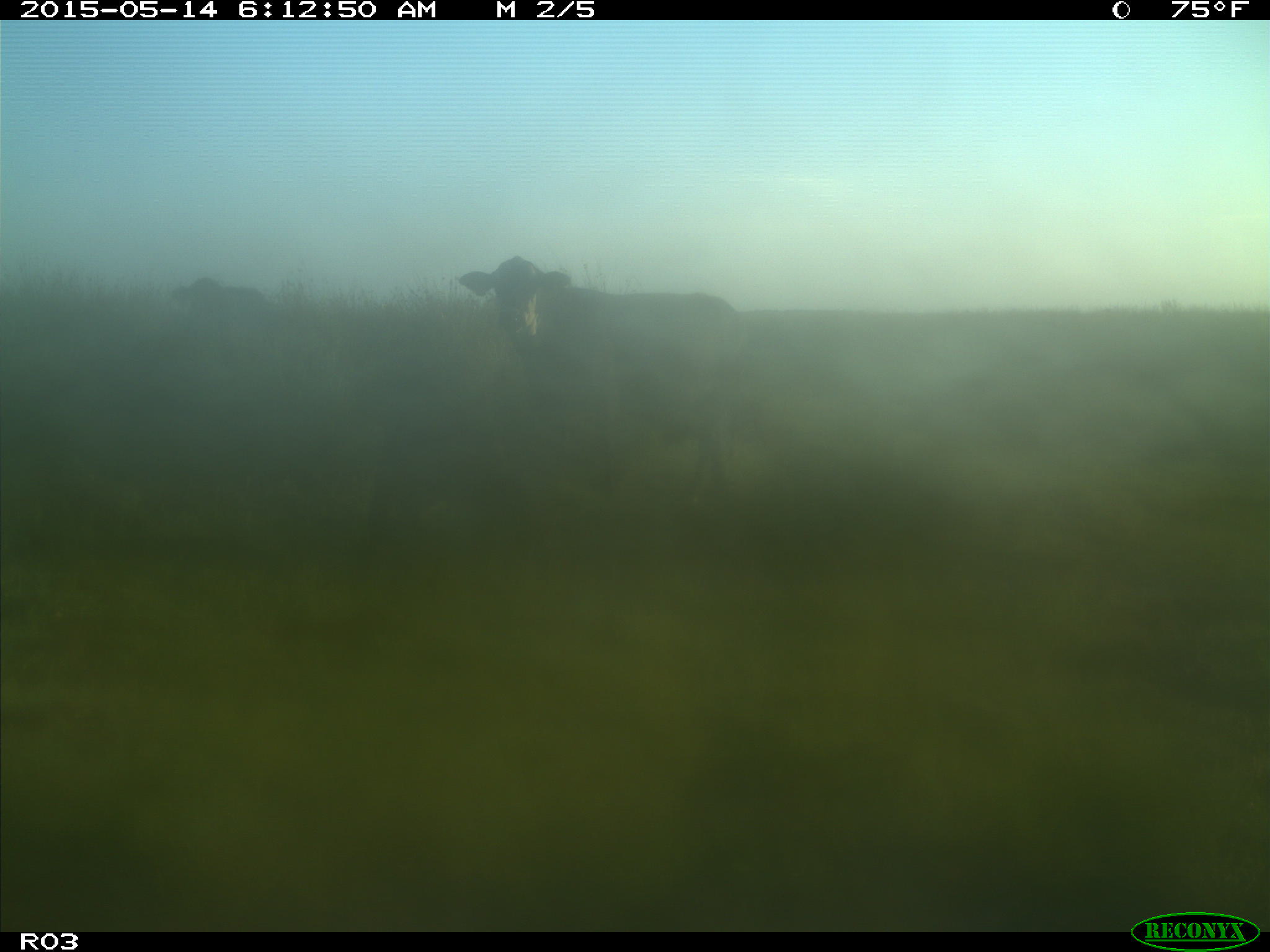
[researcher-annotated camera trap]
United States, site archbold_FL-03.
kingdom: Animalia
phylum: Chordata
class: Mammalia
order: Artiodactyla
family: Bovidae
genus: Bos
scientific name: Bos taurus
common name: domestic cow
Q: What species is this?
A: Bos taurus (domestic cow).